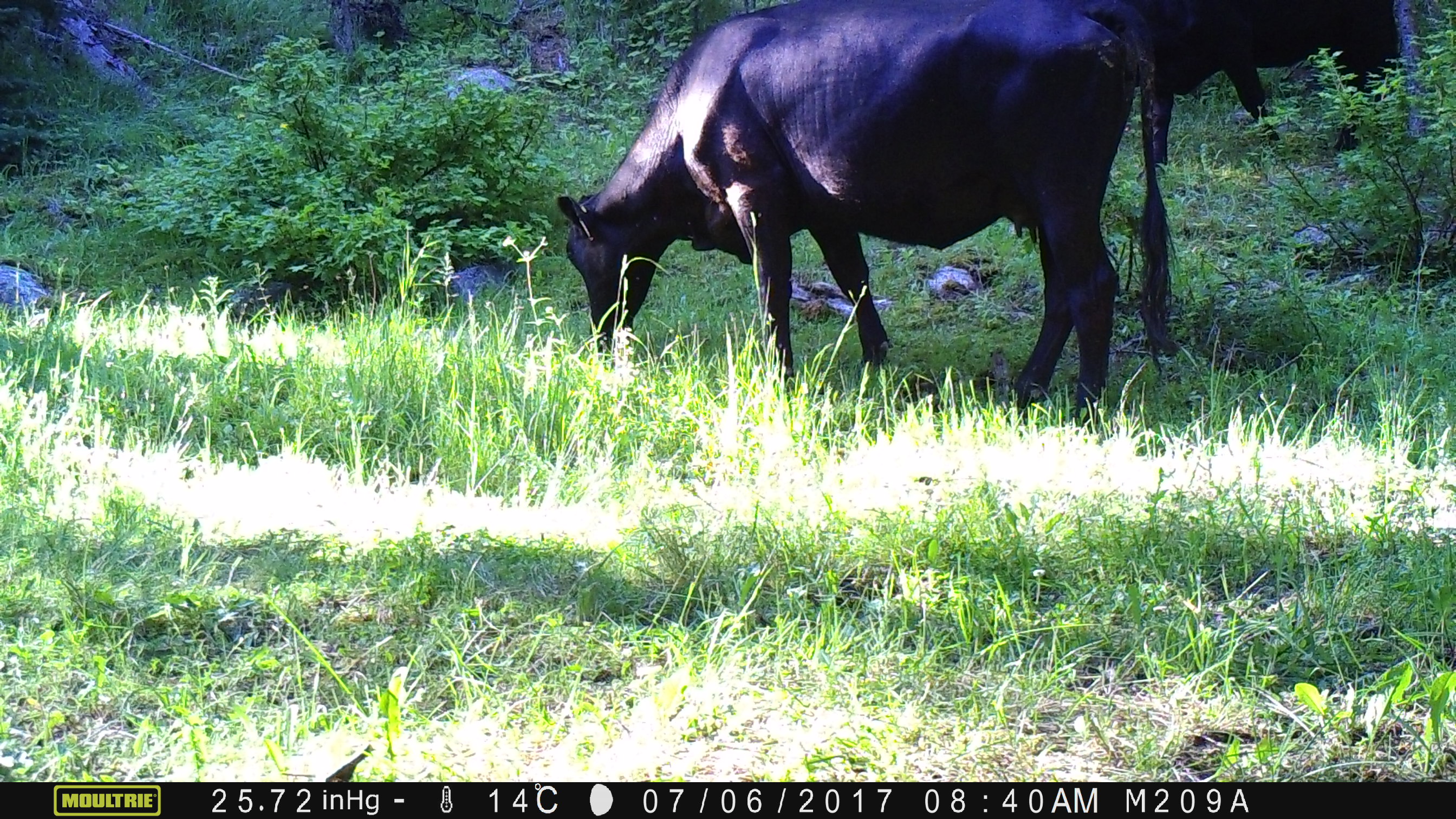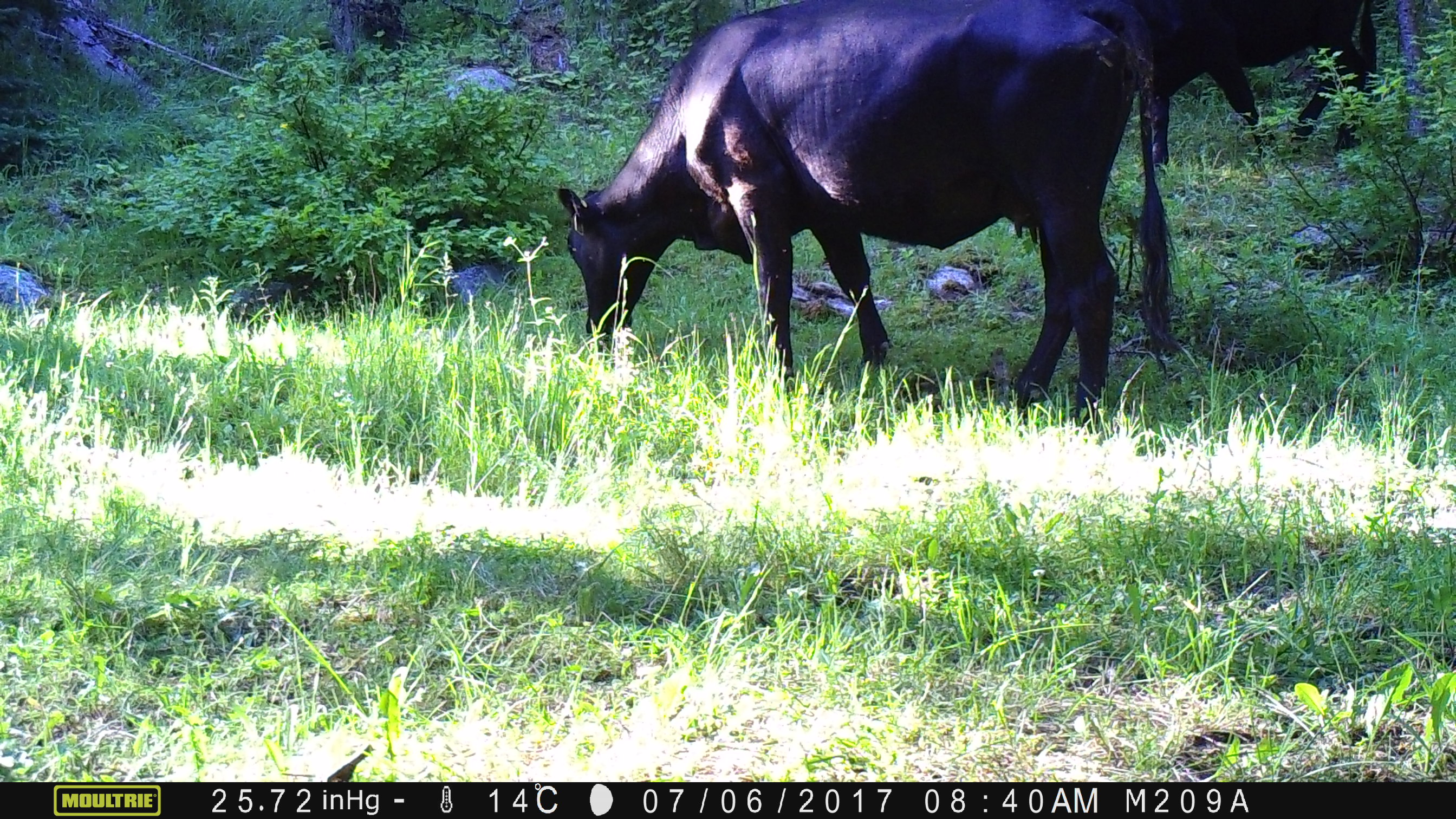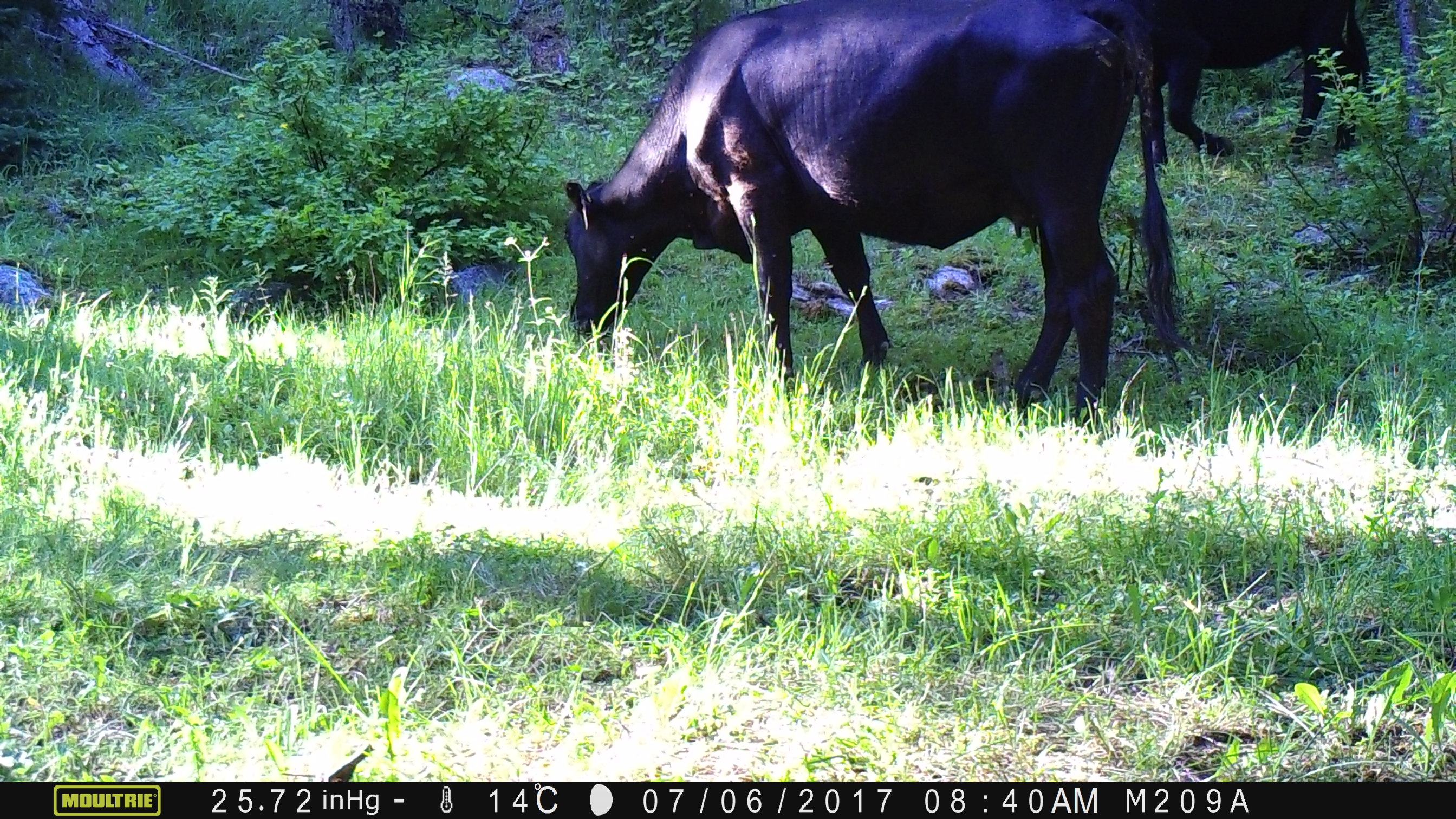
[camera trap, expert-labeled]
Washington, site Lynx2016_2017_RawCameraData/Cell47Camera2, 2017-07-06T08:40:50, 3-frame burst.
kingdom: Animalia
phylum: Chordata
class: Mammalia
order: Artiodactyla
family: Bovidae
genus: Bos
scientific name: Bos taurus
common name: domestic cattle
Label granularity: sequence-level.